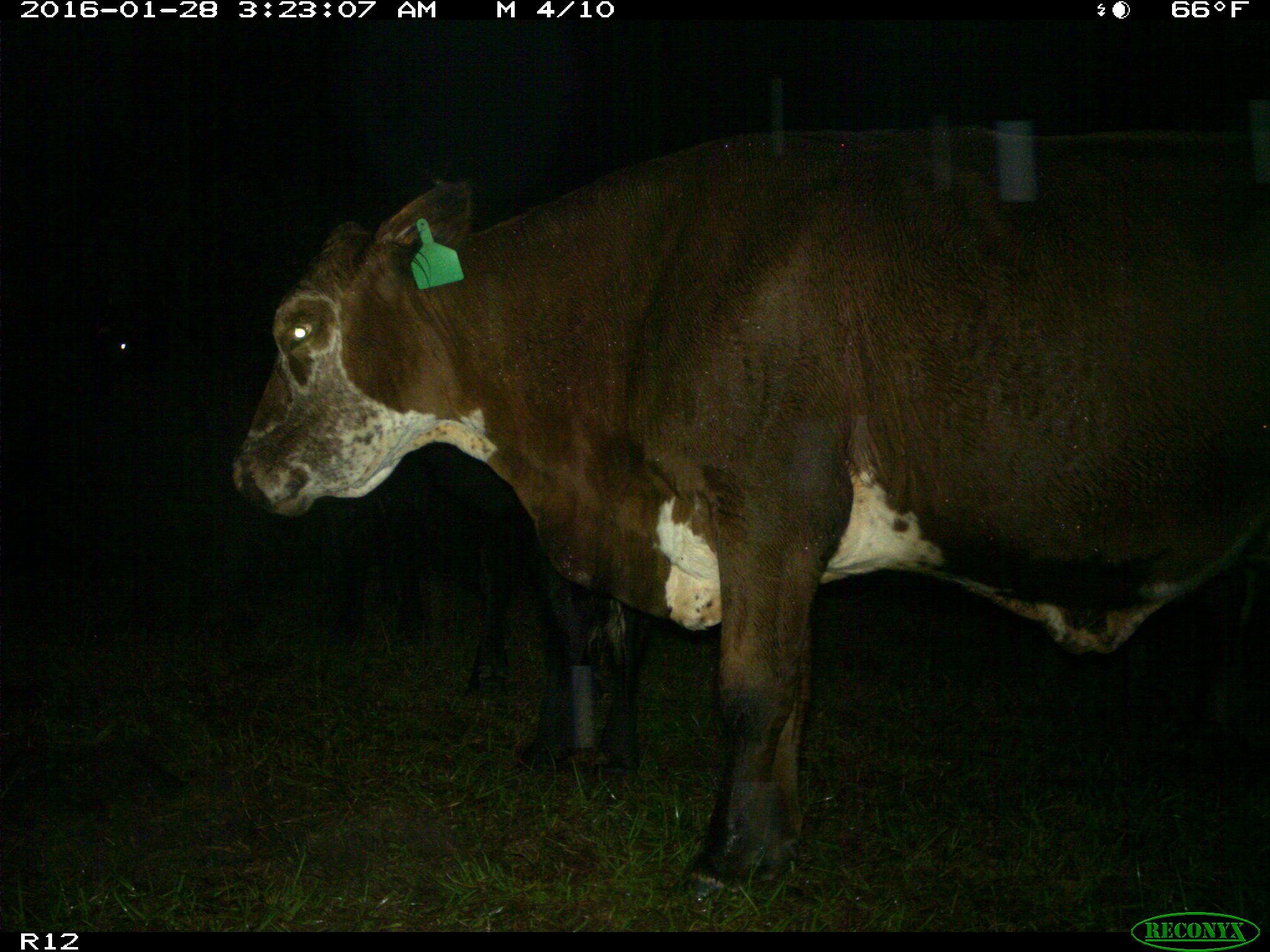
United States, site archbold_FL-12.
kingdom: Animalia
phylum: Chordata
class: Mammalia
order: Artiodactyla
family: Bovidae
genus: Bos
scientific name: Bos taurus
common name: domestic cow